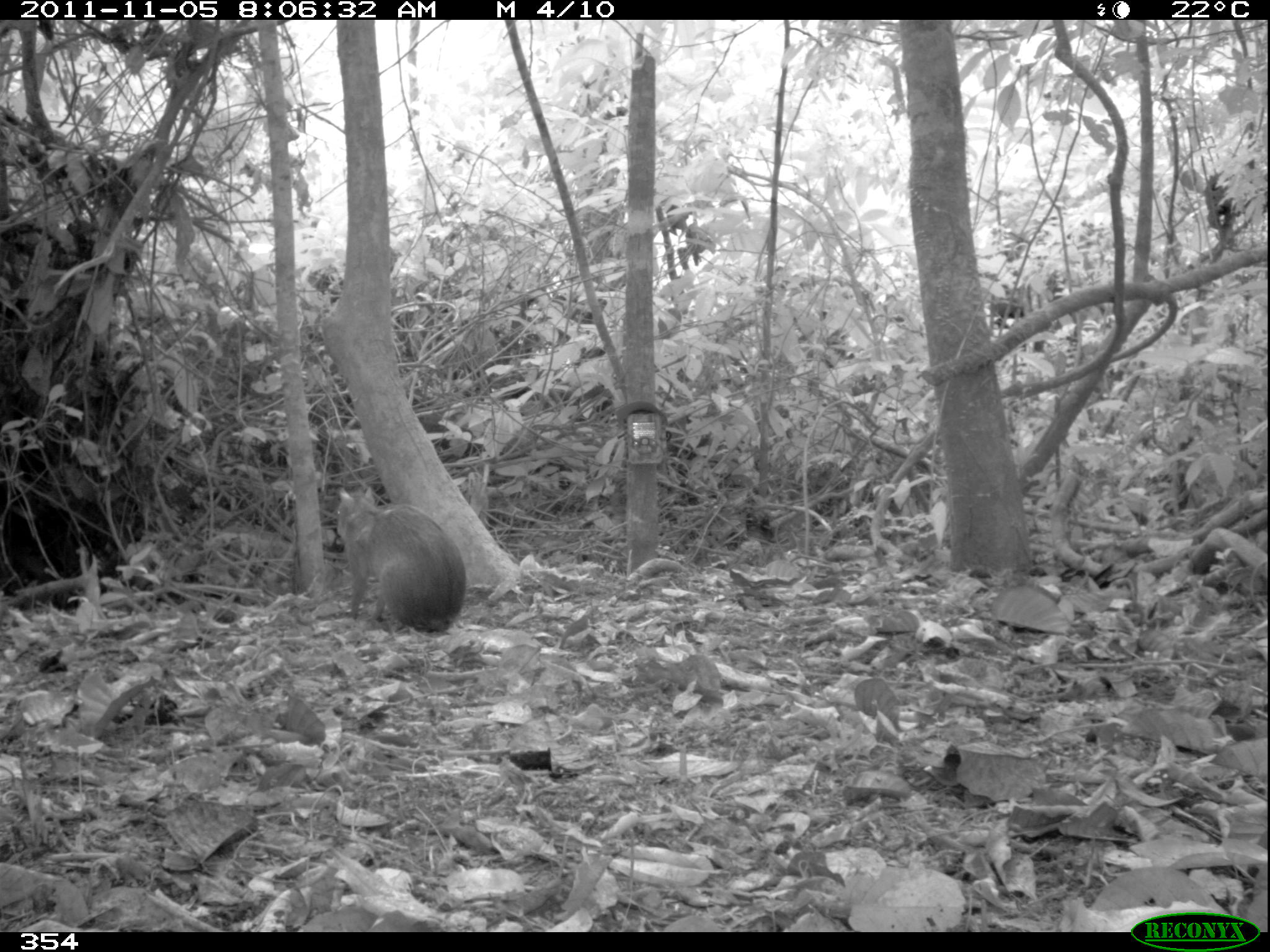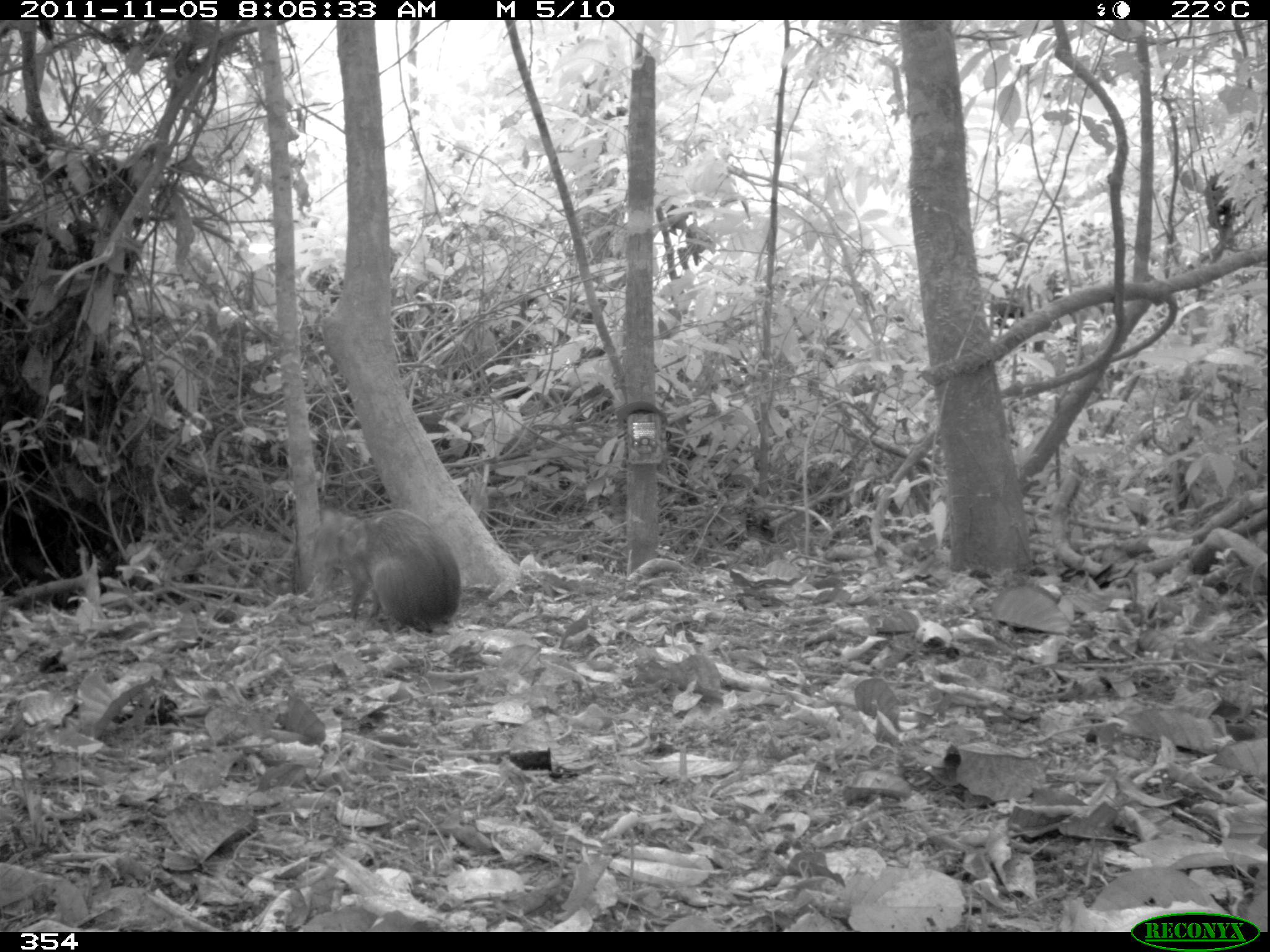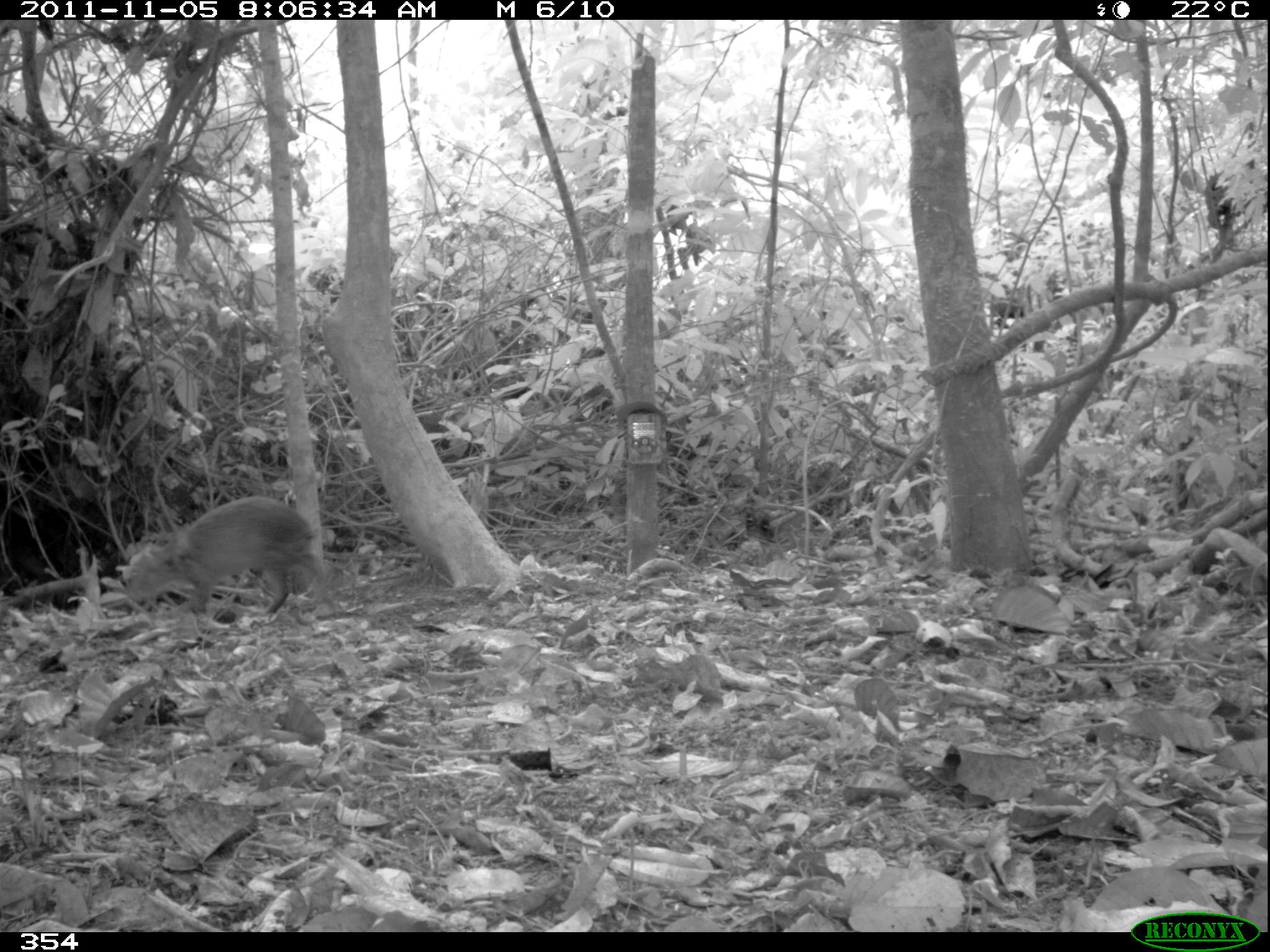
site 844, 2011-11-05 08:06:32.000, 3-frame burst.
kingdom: Animalia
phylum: Chordata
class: Mammalia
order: Rodentia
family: Dasyproctidae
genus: Dasyprocta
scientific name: Dasyprocta punctata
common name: central american agouti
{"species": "Dasyprocta punctata (central american agouti)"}